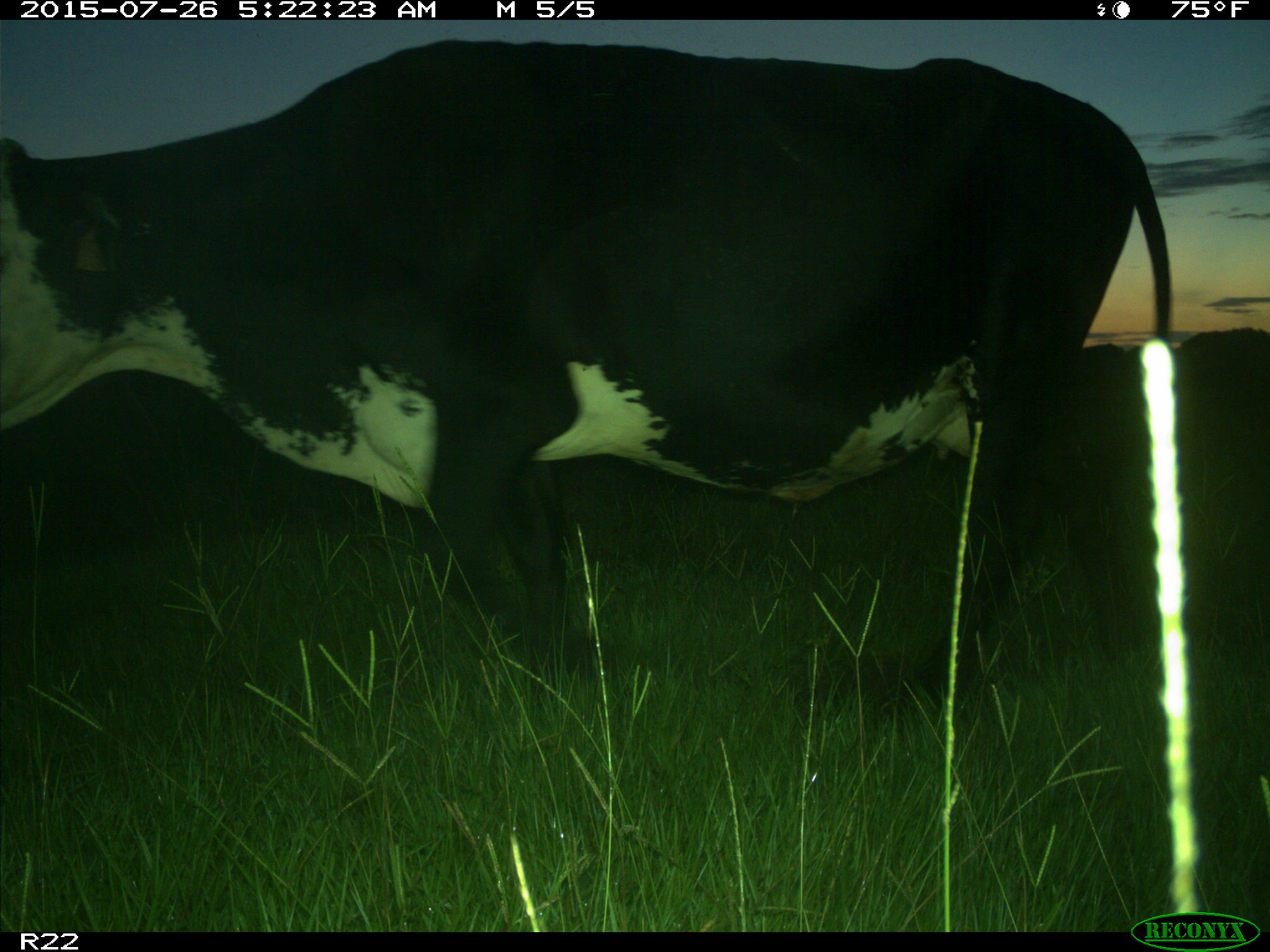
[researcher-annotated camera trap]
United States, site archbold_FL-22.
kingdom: Animalia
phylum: Chordata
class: Mammalia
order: Artiodactyla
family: Bovidae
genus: Bos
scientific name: Bos taurus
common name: domestic cow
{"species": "Bos taurus (domestic cow)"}